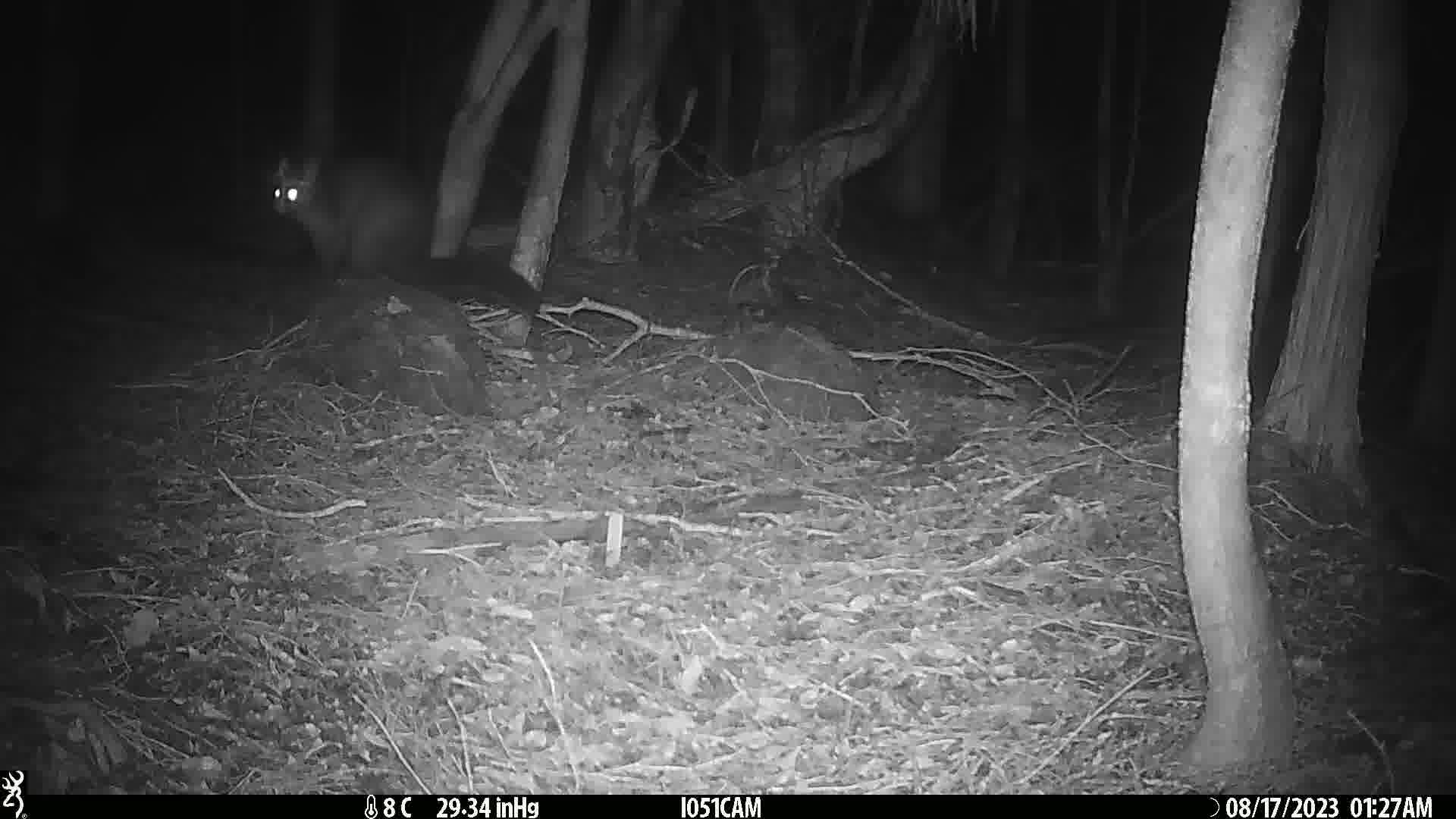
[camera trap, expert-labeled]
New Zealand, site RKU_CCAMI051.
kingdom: Animalia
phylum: Chordata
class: Mammalia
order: Diprotodontia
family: Phalangeridae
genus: Trichosurus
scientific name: Trichosurus vulpecula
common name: common brushtail possum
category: possum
Possum (common brushtail possum) (Trichosurus vulpecula).